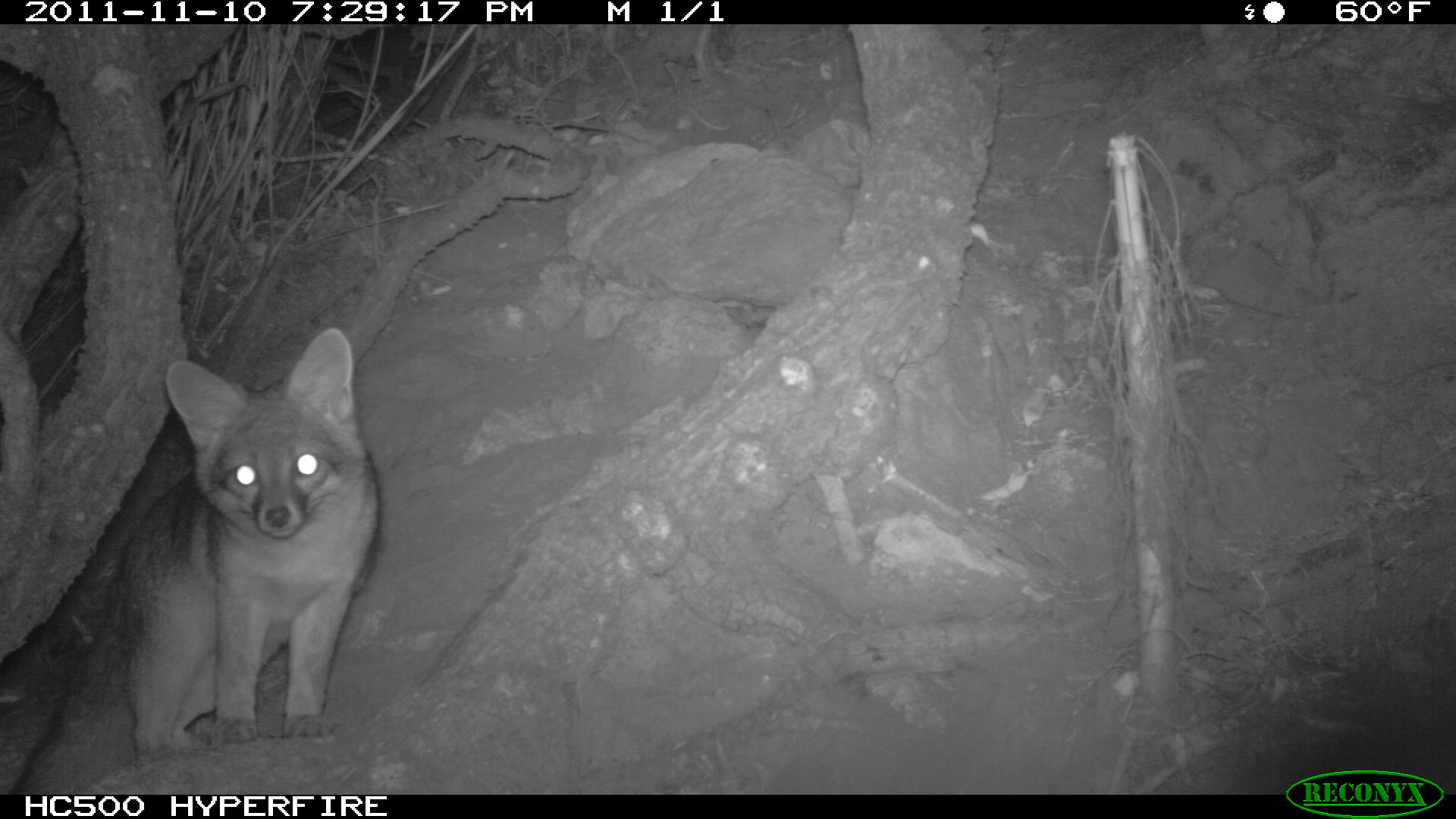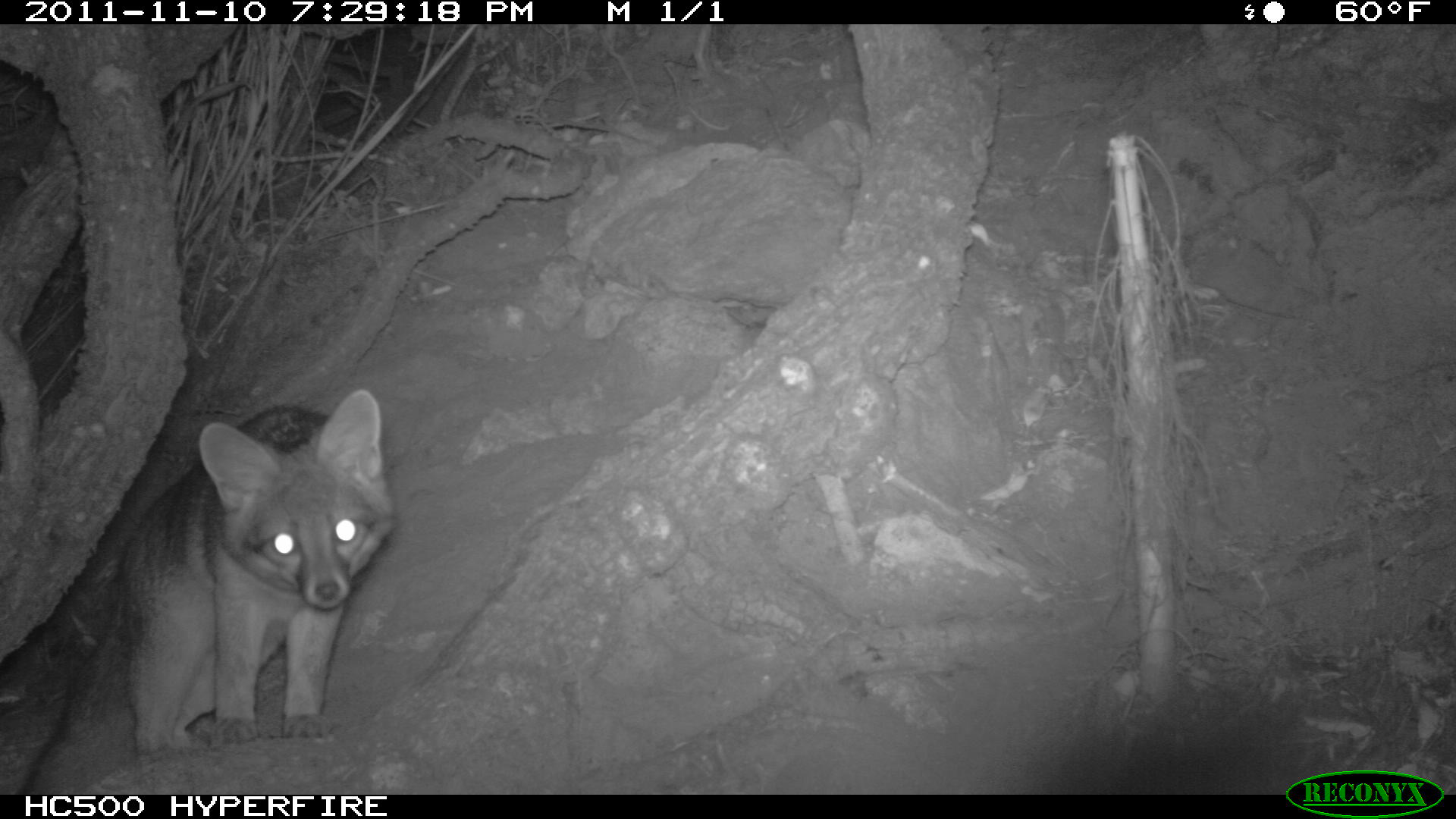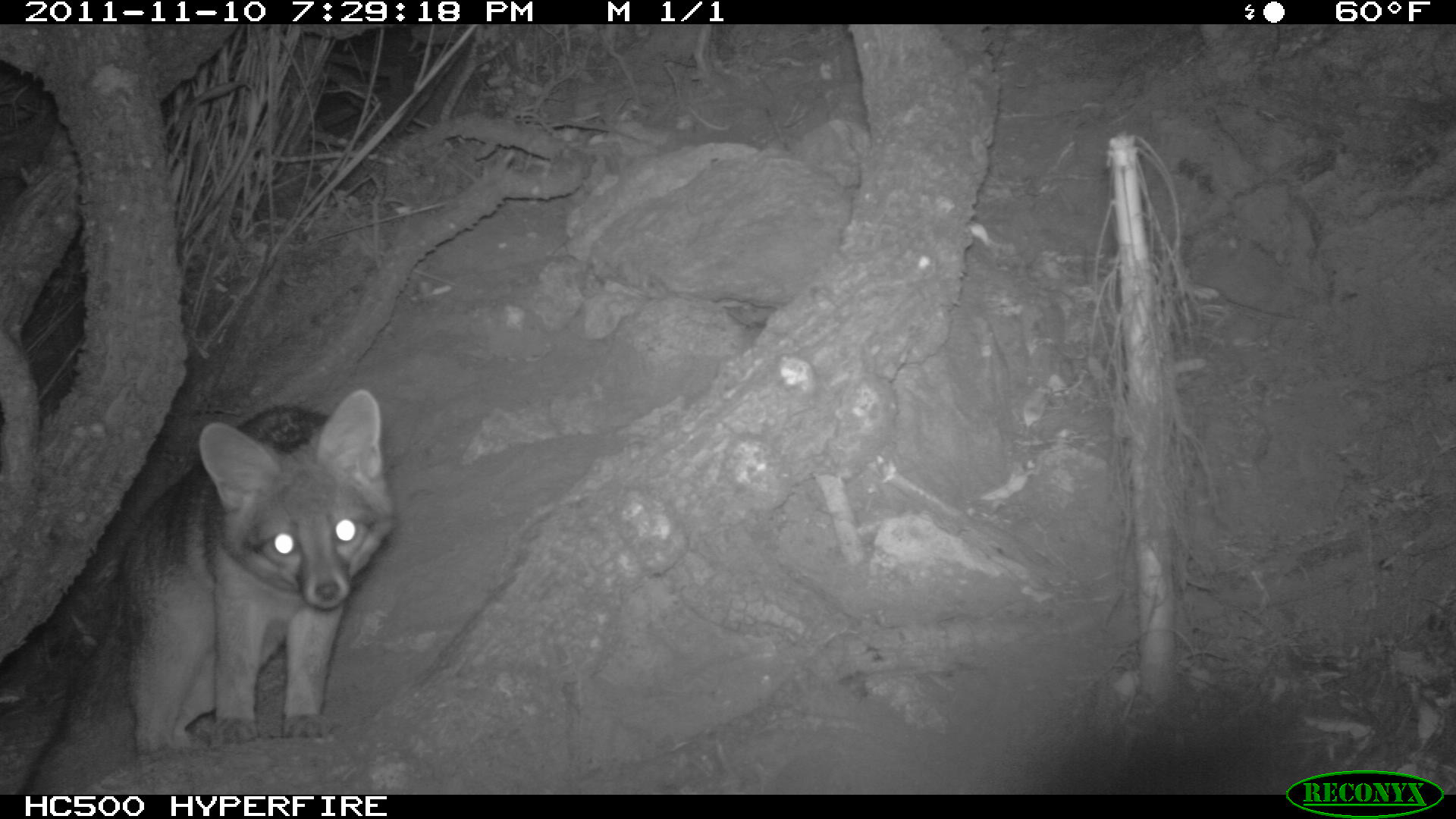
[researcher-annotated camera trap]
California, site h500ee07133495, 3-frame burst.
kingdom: Animalia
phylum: Chordata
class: Mammalia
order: Carnivora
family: Canidae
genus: Urocyon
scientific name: Urocyon littoralis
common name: island fox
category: fox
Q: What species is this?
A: Fox (island fox) (Urocyon littoralis).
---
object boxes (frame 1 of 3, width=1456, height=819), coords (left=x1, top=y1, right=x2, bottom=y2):
fox: (left=8, top=328, right=377, bottom=794)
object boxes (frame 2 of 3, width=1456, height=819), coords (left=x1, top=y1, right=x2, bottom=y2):
fox: (left=20, top=388, right=395, bottom=792)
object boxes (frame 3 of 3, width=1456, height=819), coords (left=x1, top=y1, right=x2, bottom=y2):
fox: (left=22, top=388, right=397, bottom=794)